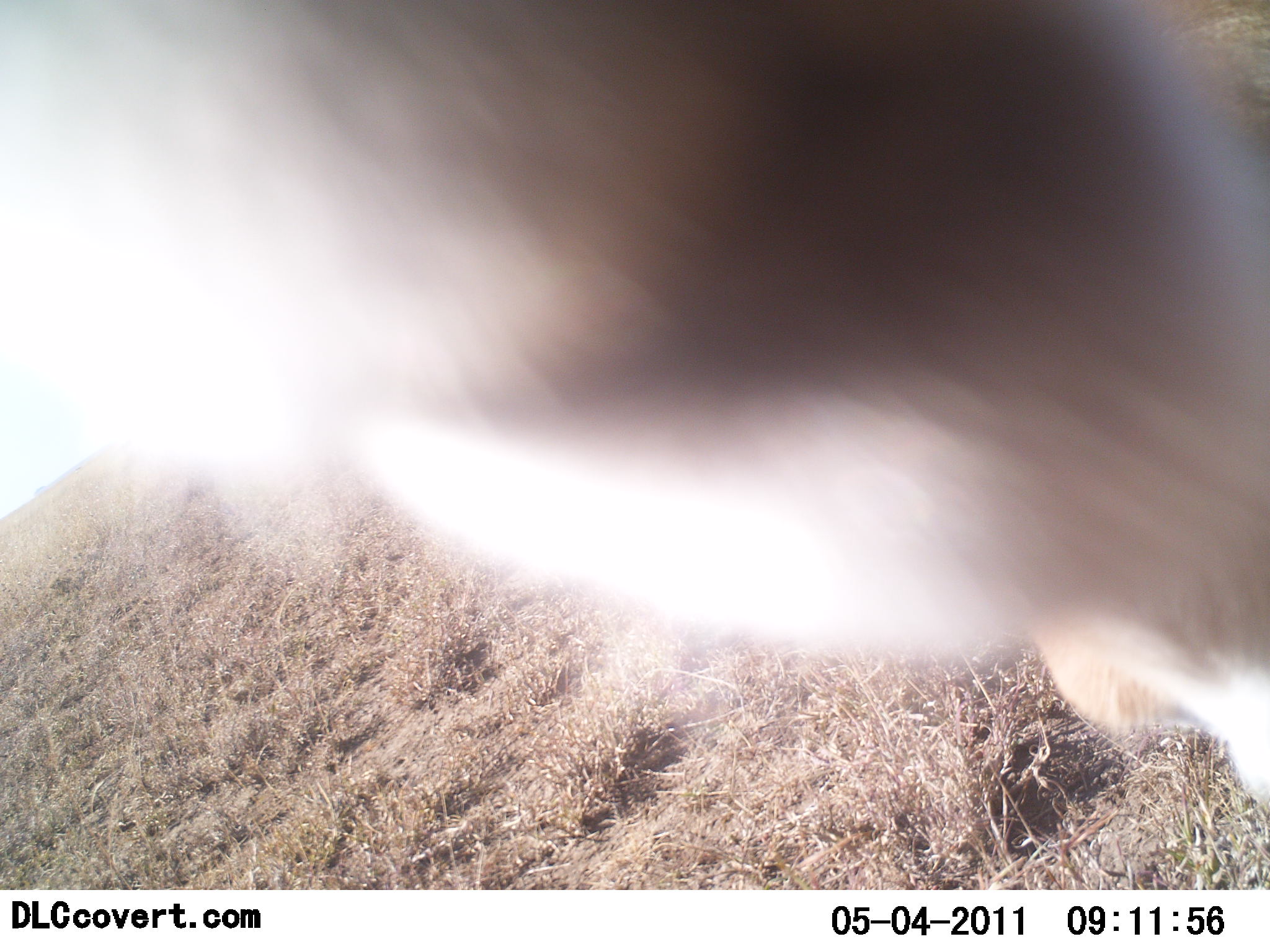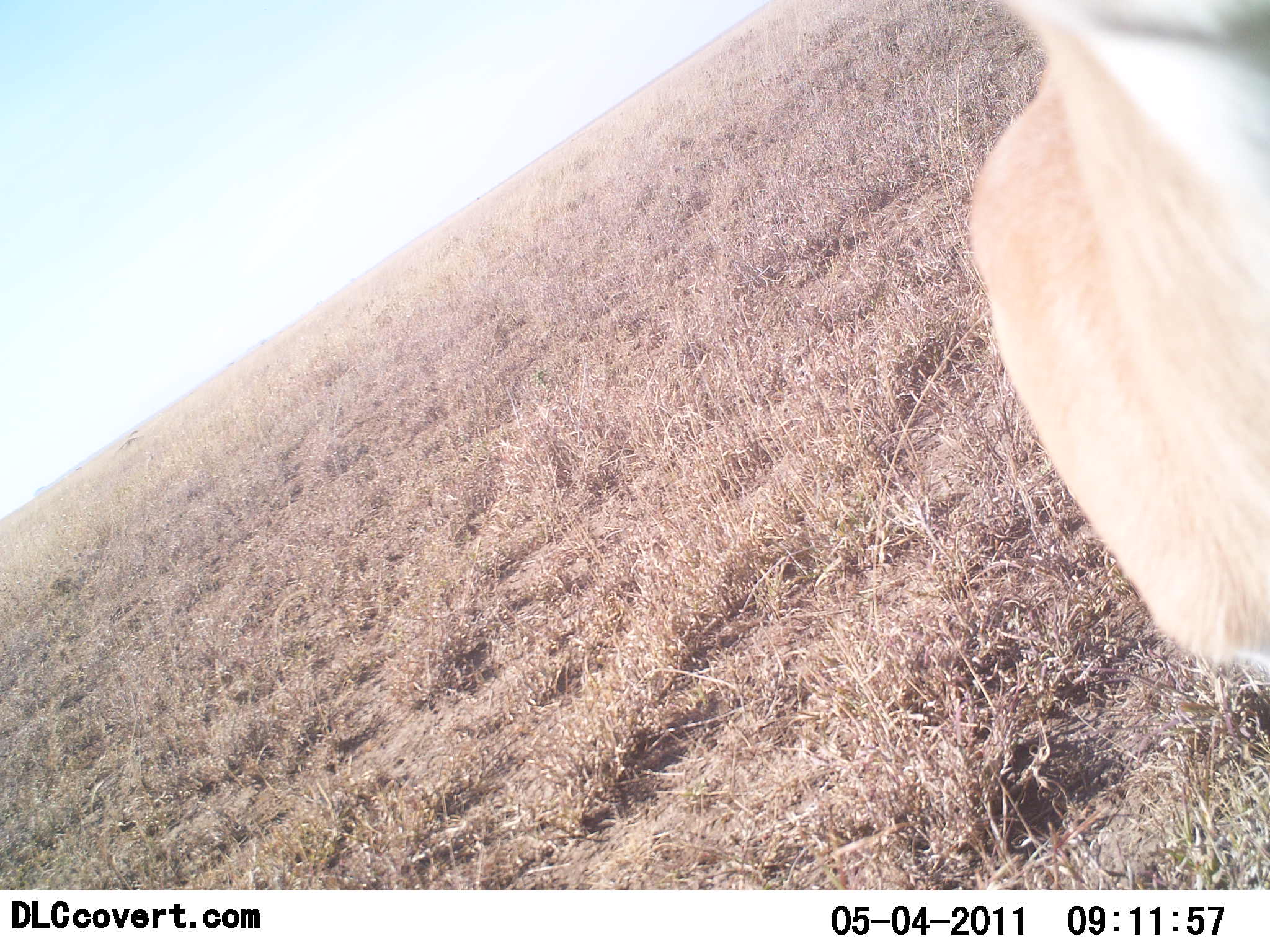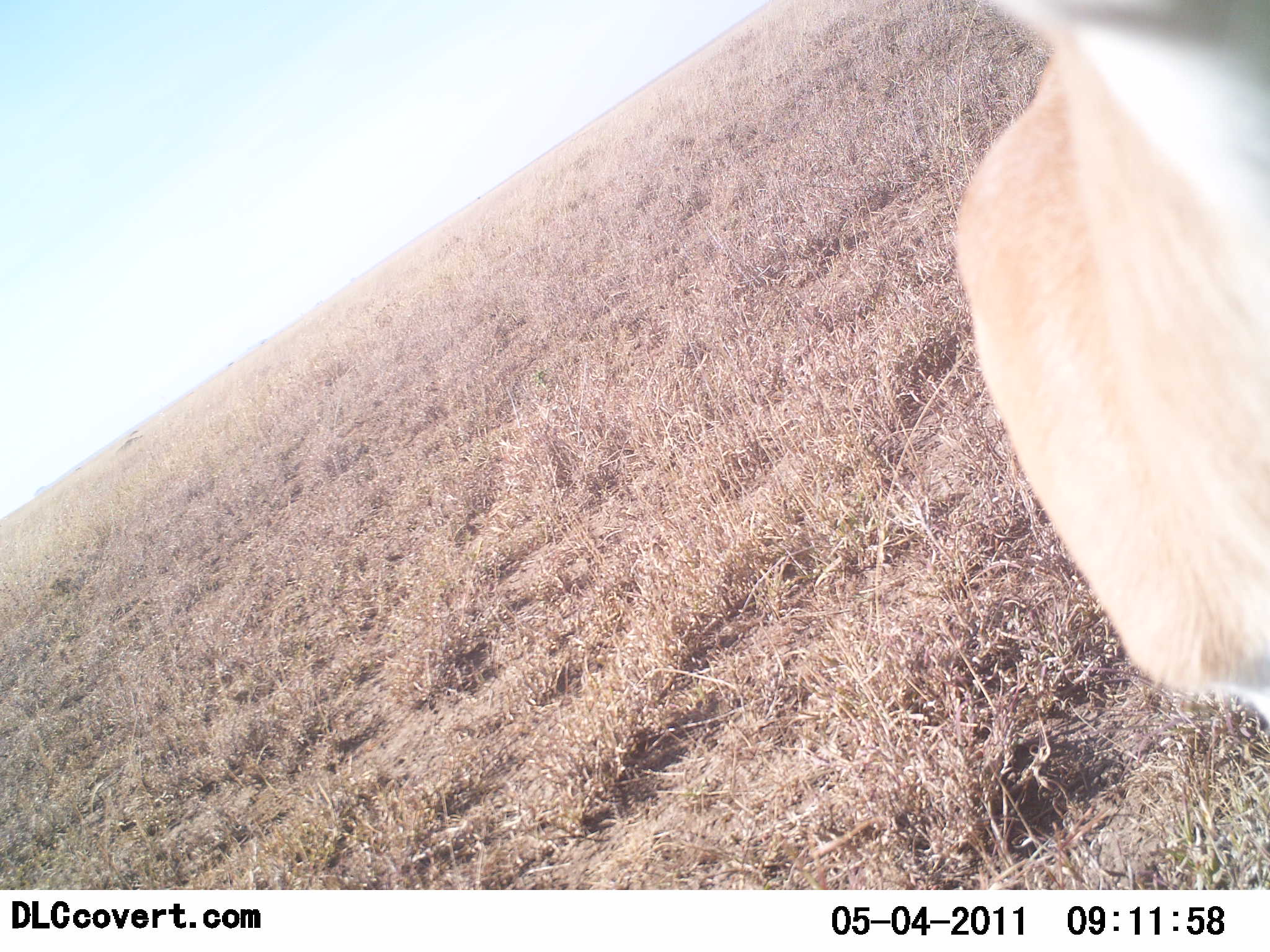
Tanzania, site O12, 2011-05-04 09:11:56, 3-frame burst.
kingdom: Animalia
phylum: Chordata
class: Mammalia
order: Artiodactyla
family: Bovidae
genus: Nanger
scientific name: Nanger granti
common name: grant's gazelle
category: gazellegrants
Gazellegrants (grant's gazelle) (Nanger granti), count 1. Behavior (volunteer vote fractions): standing 40%, resting 20%, moving 20%, interacting 40%. Young present (vote fraction): 0%. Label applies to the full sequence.